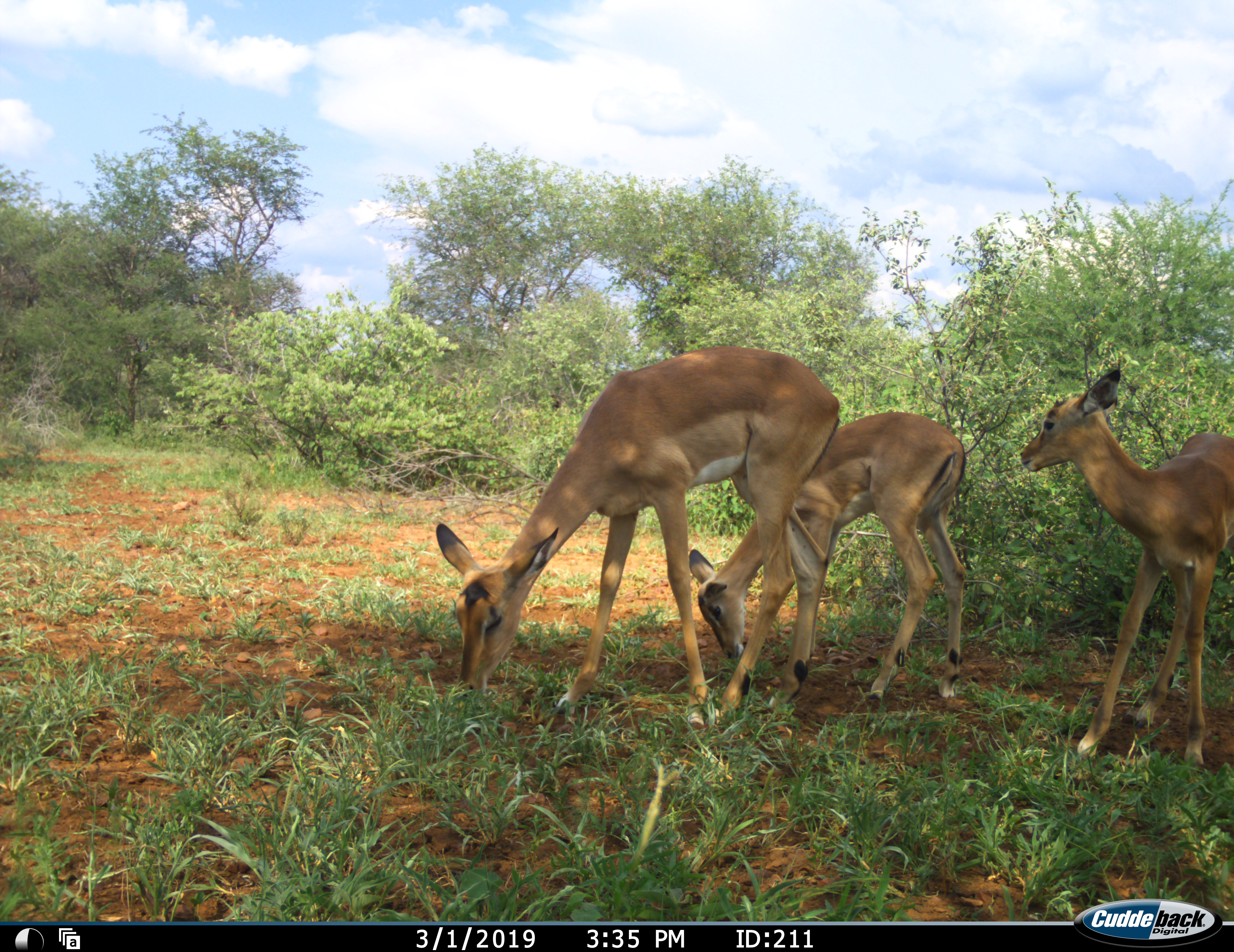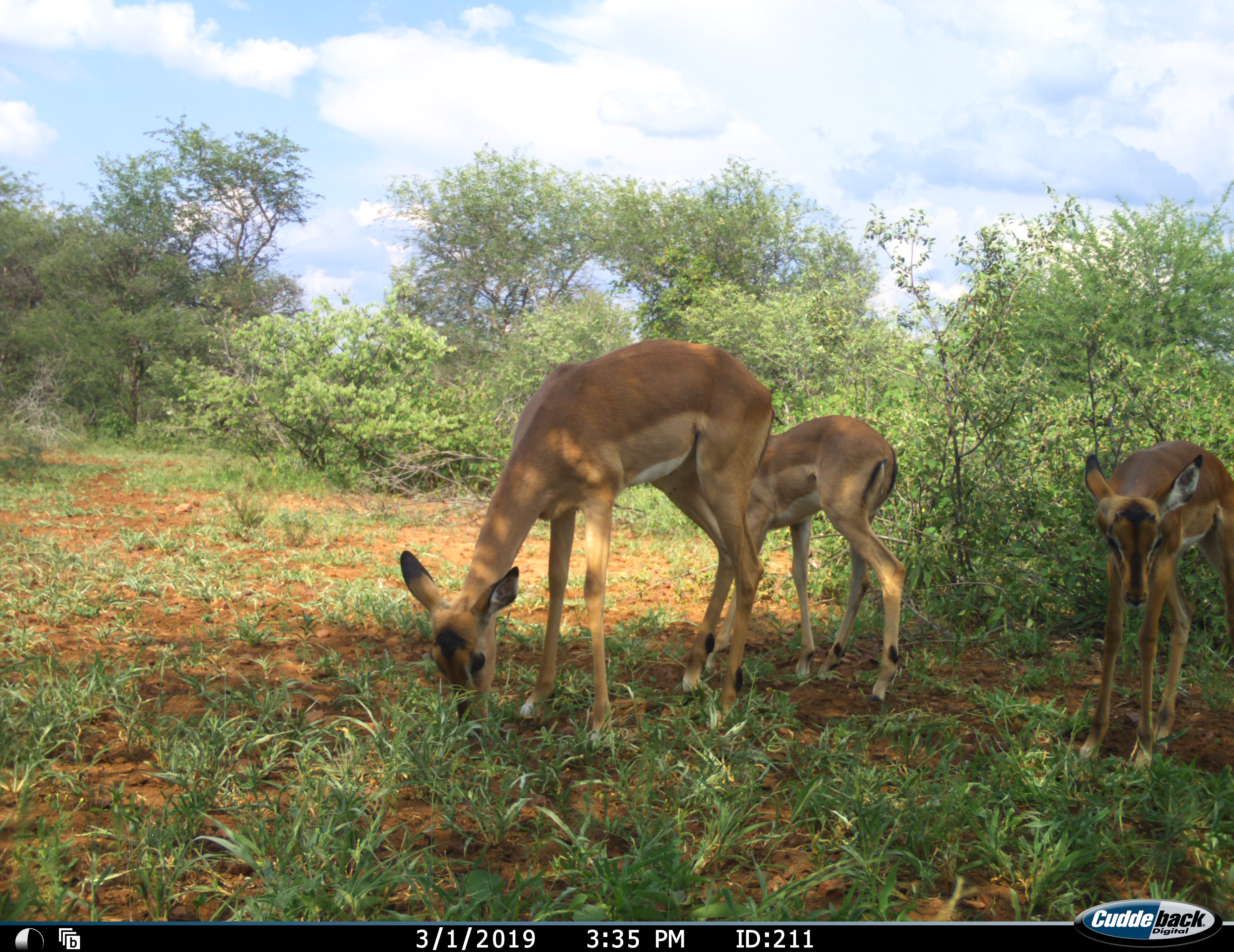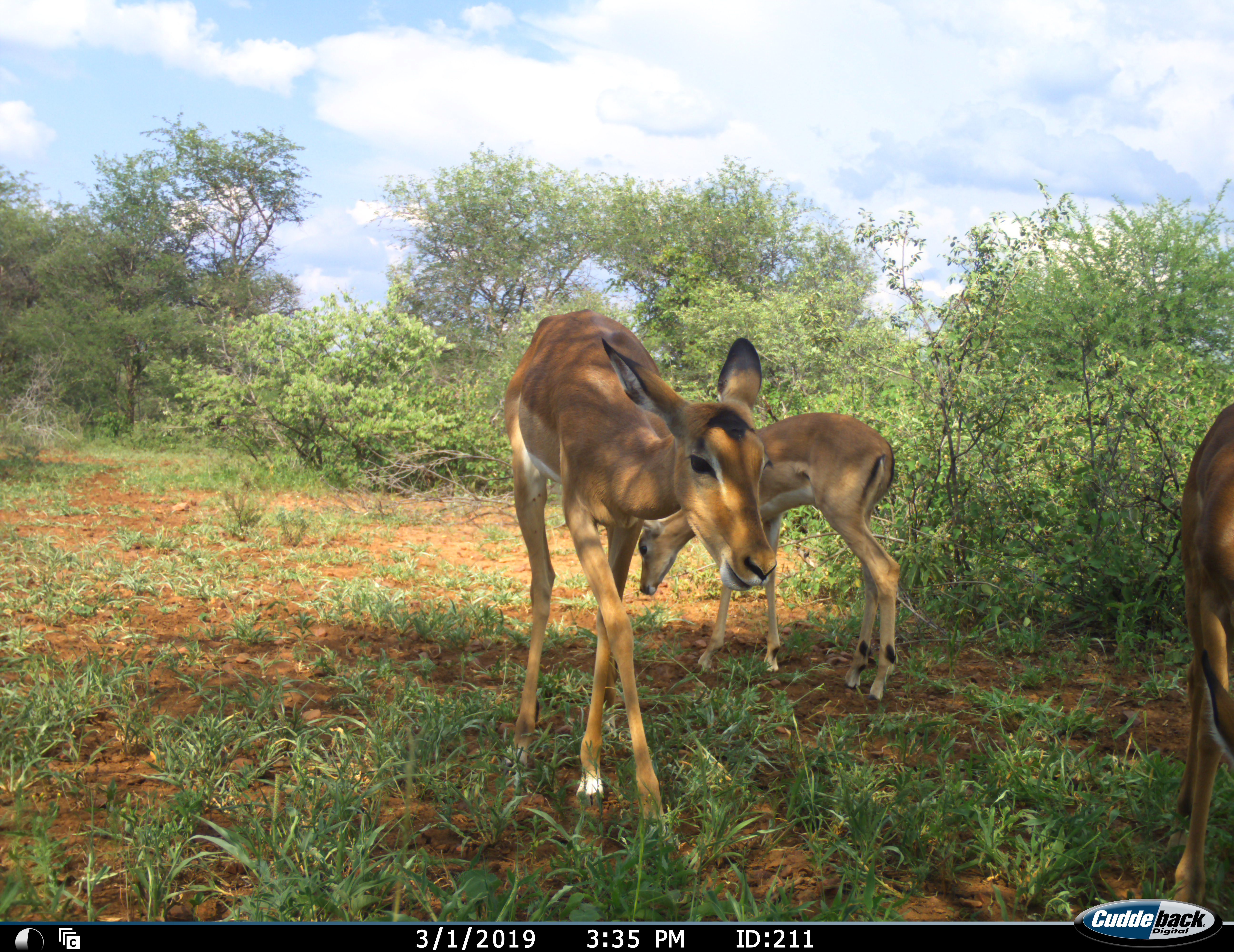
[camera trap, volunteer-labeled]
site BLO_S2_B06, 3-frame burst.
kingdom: Animalia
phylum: Chordata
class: Mammalia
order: Artiodactyla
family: Bovidae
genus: Aepyceros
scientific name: Aepyceros melampus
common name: impala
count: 3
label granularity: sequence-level